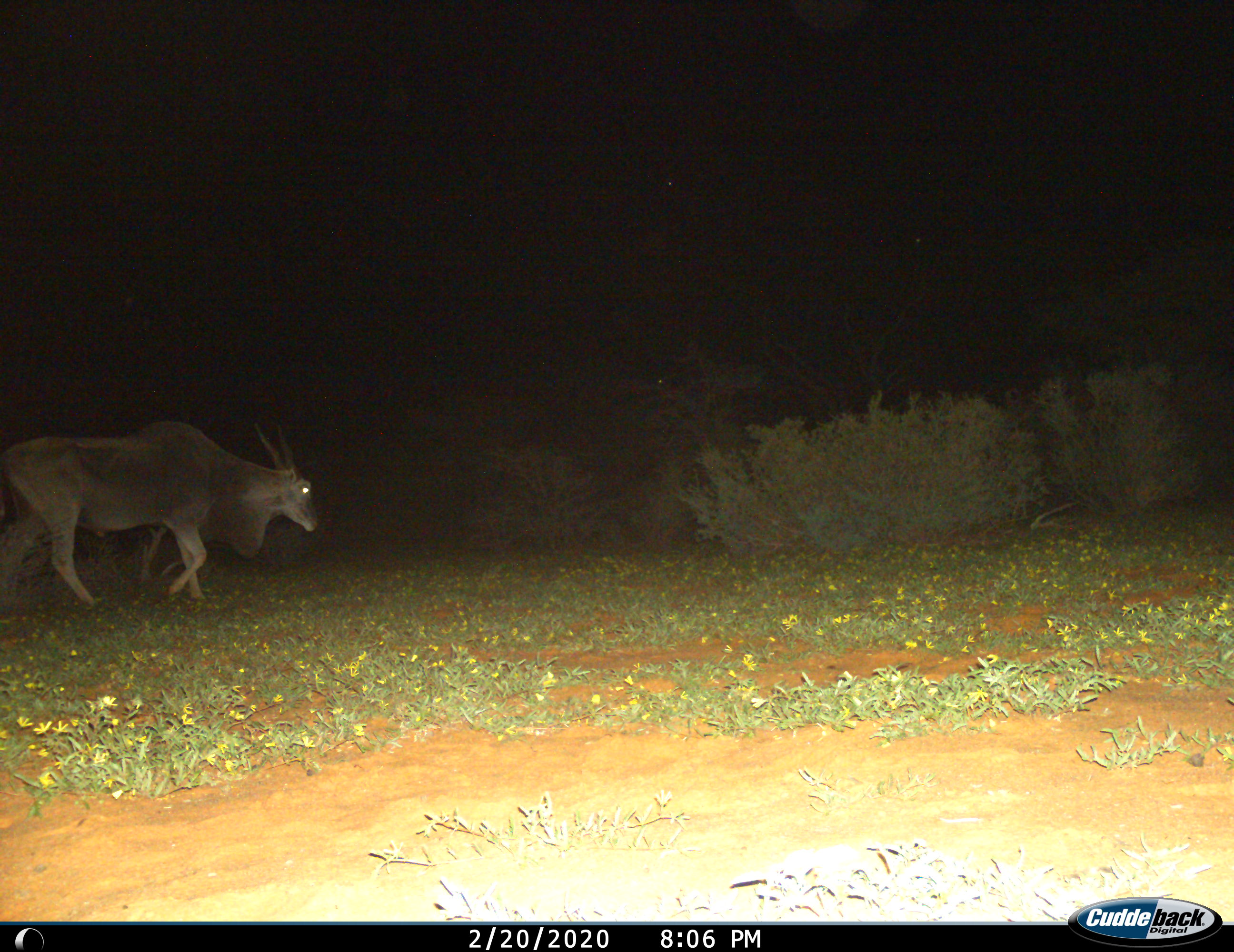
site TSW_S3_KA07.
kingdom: Animalia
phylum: Chordata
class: Mammalia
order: Artiodactyla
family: Bovidae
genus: Tragelaphus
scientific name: Tragelaphus oryx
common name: eland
Eland (Tragelaphus oryx), count 1. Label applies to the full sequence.